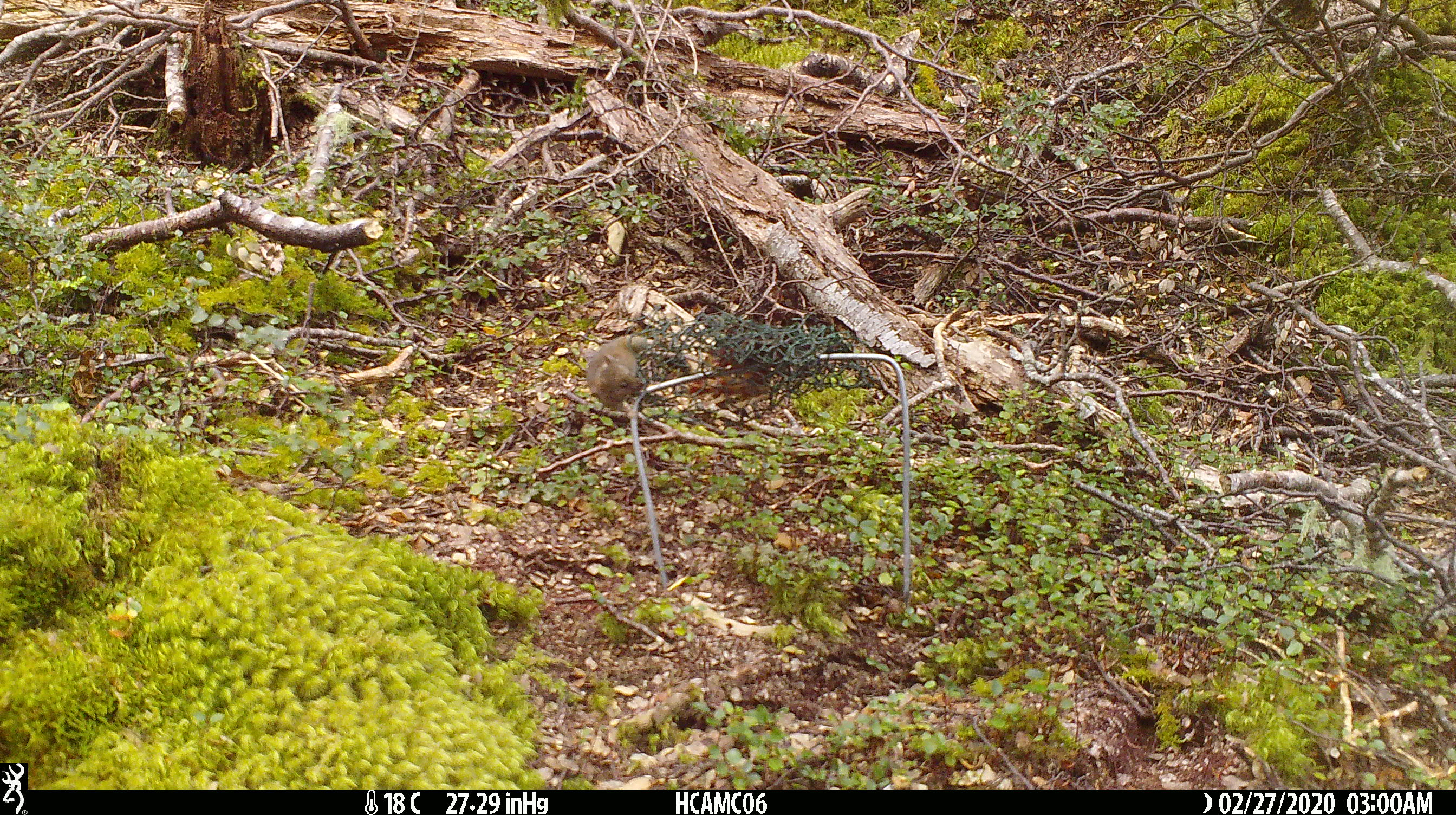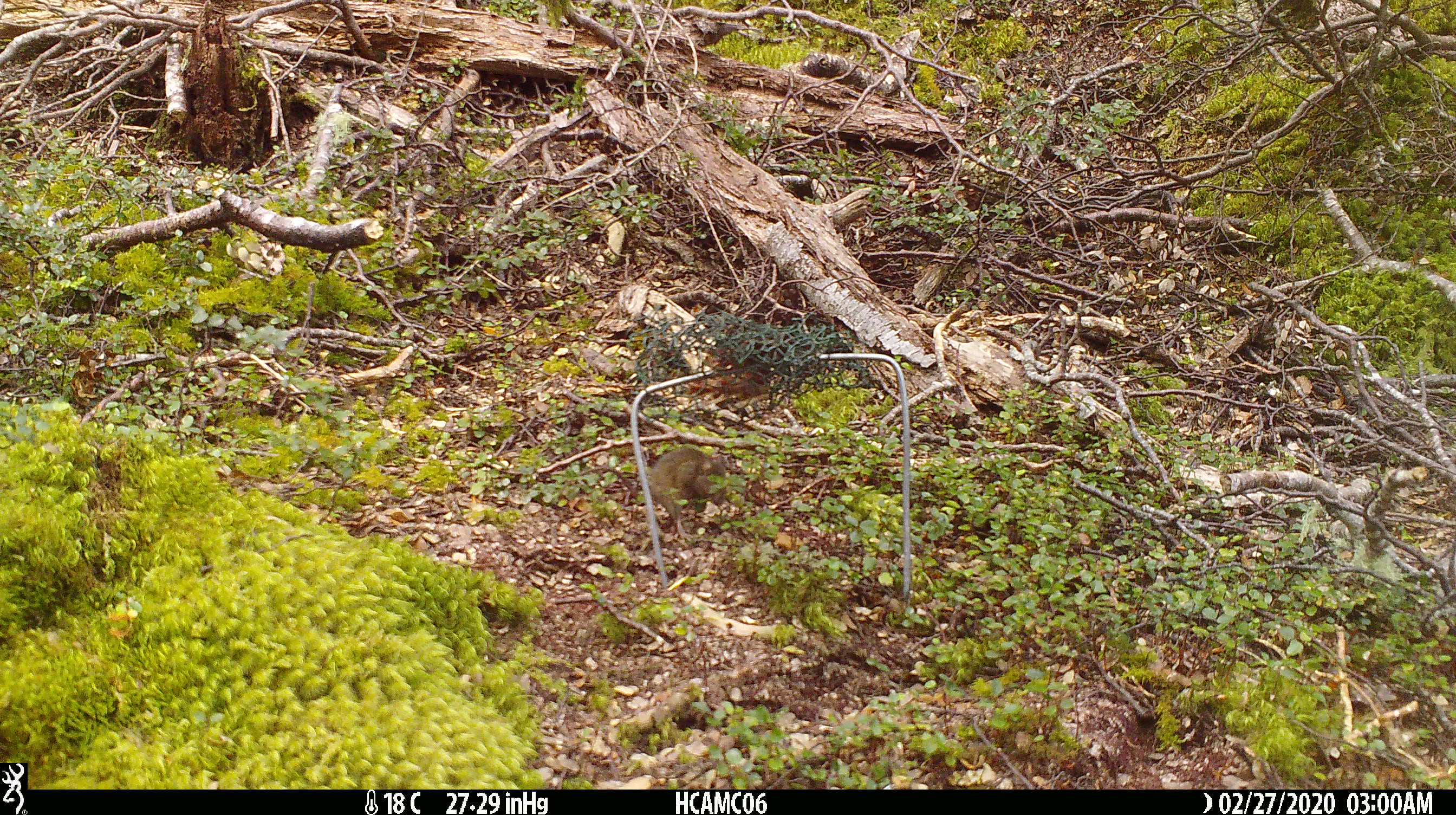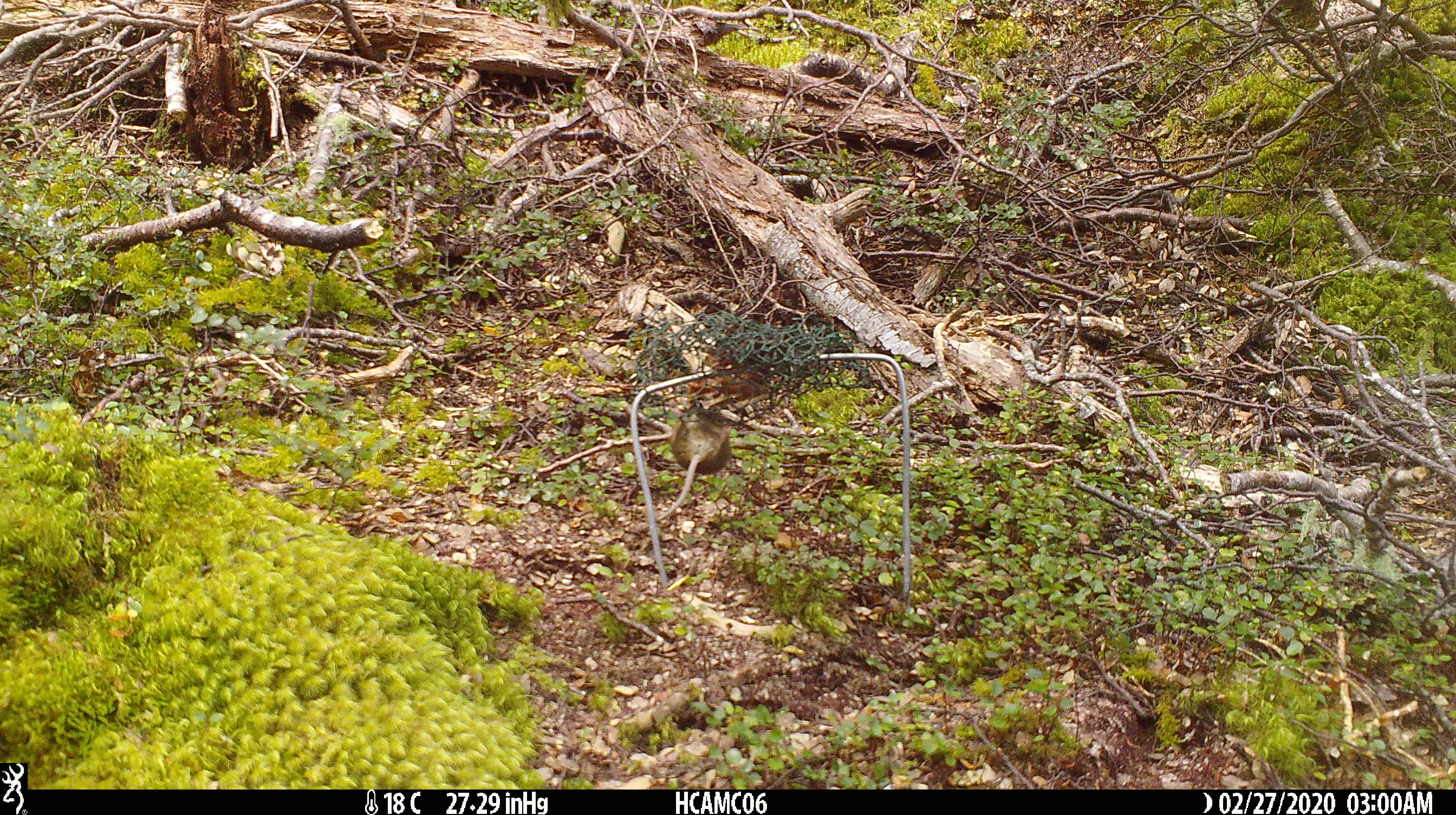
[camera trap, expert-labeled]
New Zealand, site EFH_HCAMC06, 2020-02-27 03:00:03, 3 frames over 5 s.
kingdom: Animalia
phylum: Chordata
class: Mammalia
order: Rodentia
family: Muridae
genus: Mus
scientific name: Mus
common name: mouse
Mouse (Mus).